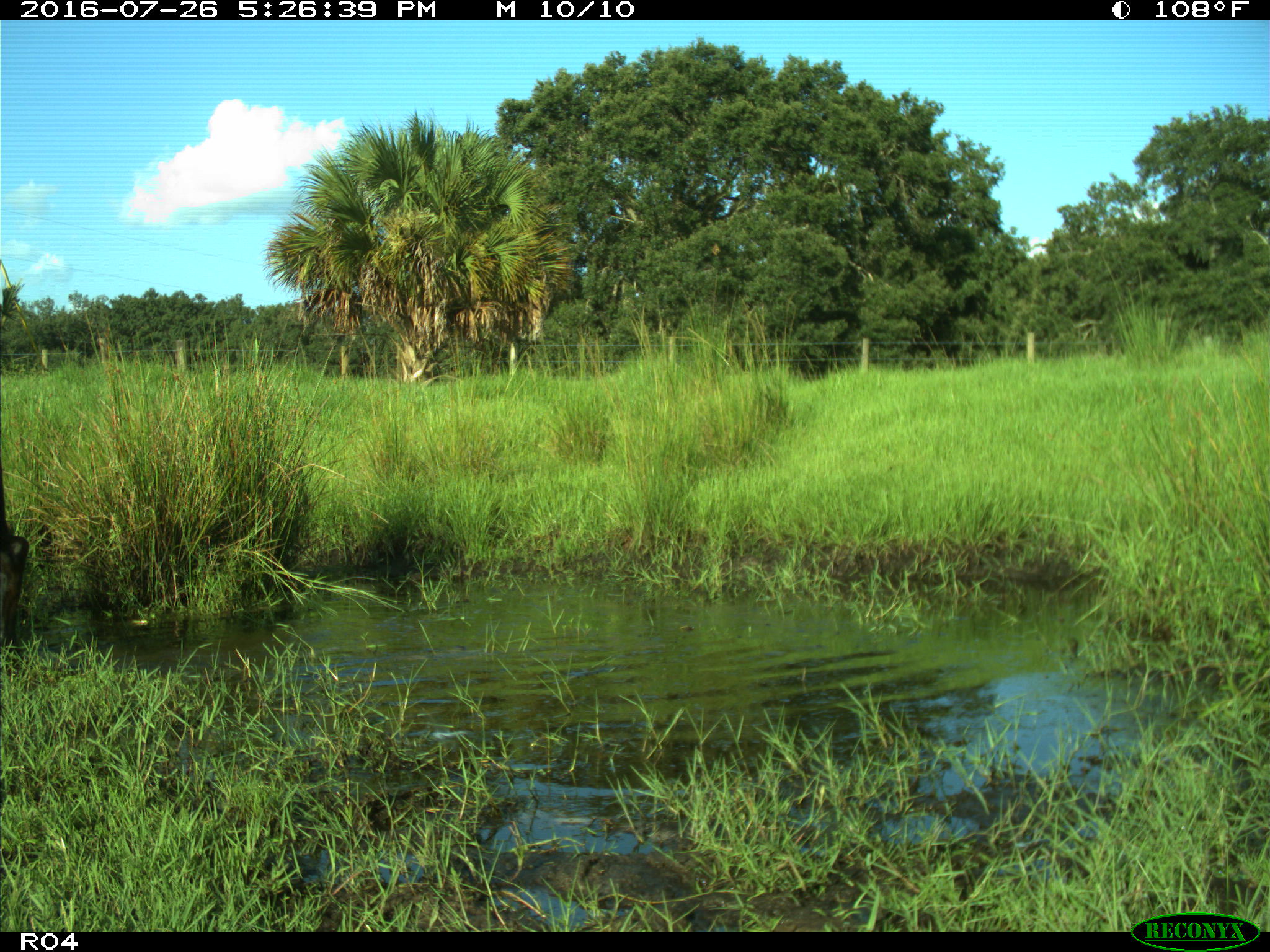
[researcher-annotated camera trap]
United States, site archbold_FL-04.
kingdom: Animalia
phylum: Chordata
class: Mammalia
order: Artiodactyla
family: Bovidae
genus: Bos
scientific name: Bos taurus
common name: domestic cow